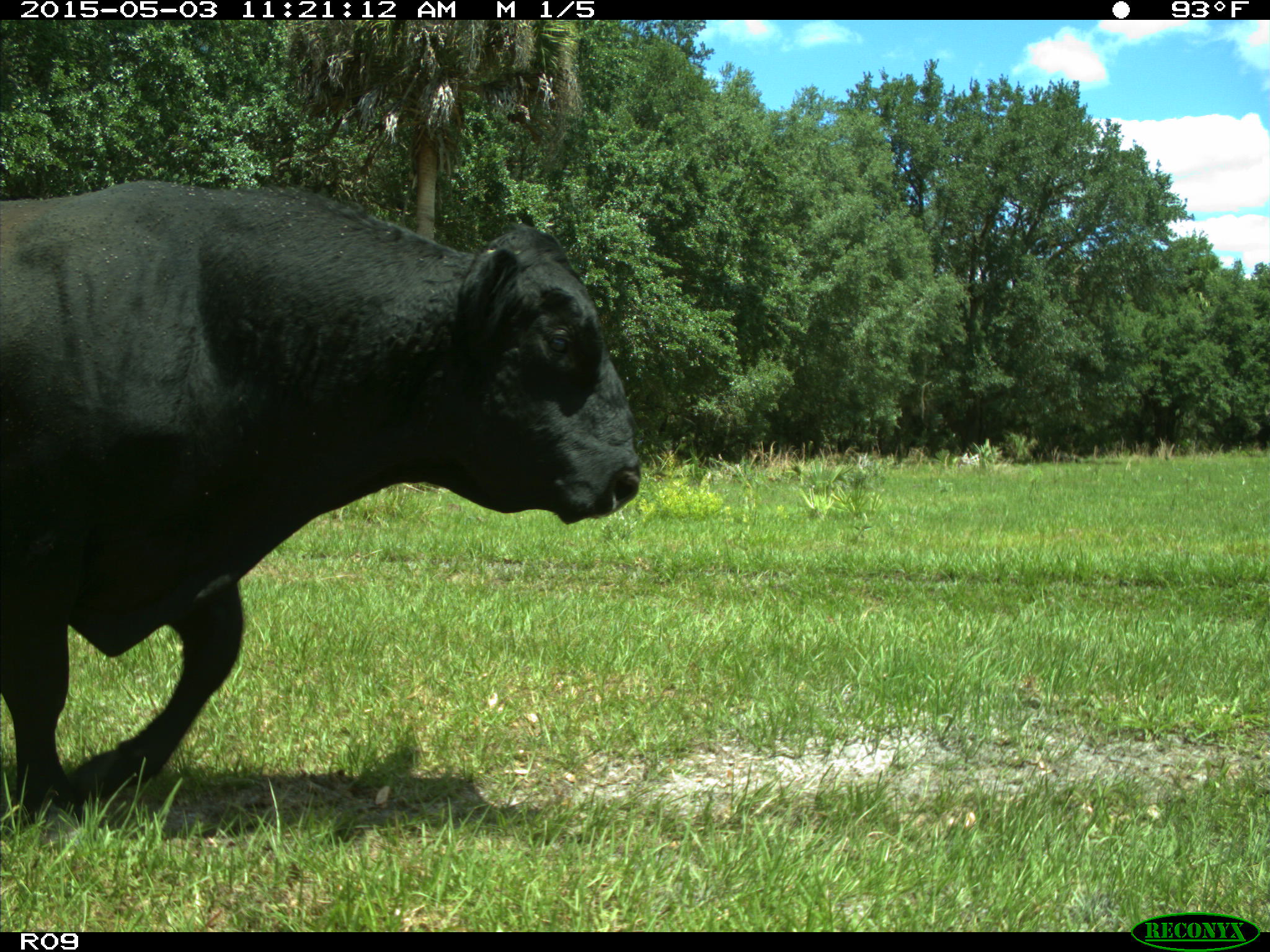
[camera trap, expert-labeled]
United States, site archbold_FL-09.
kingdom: Animalia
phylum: Chordata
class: Mammalia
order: Artiodactyla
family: Bovidae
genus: Bos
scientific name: Bos taurus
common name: domestic cow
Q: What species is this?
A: Bos taurus (domestic cow).